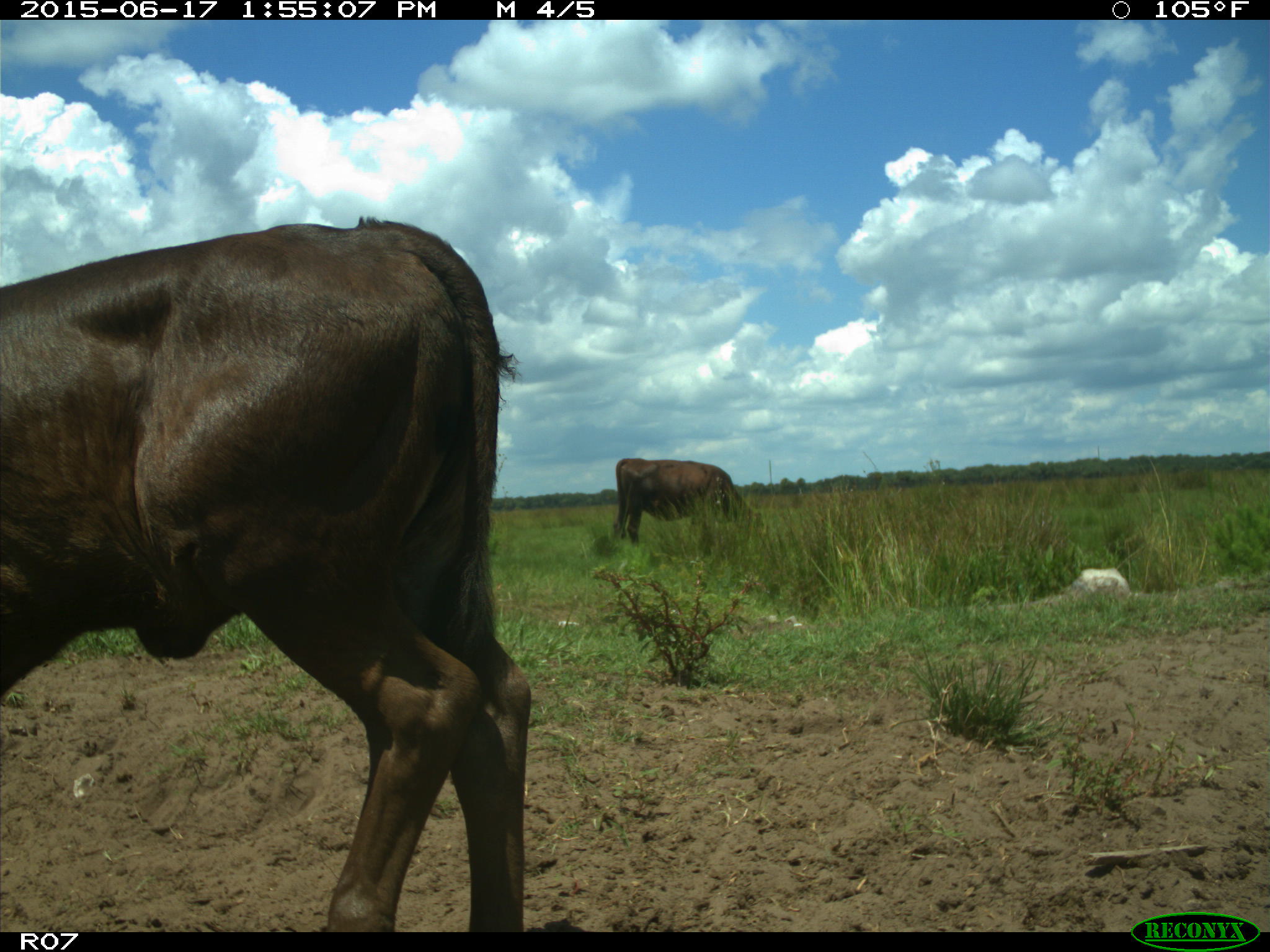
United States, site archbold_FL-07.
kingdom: Animalia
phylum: Chordata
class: Mammalia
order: Artiodactyla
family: Bovidae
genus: Bos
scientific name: Bos taurus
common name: domestic cow